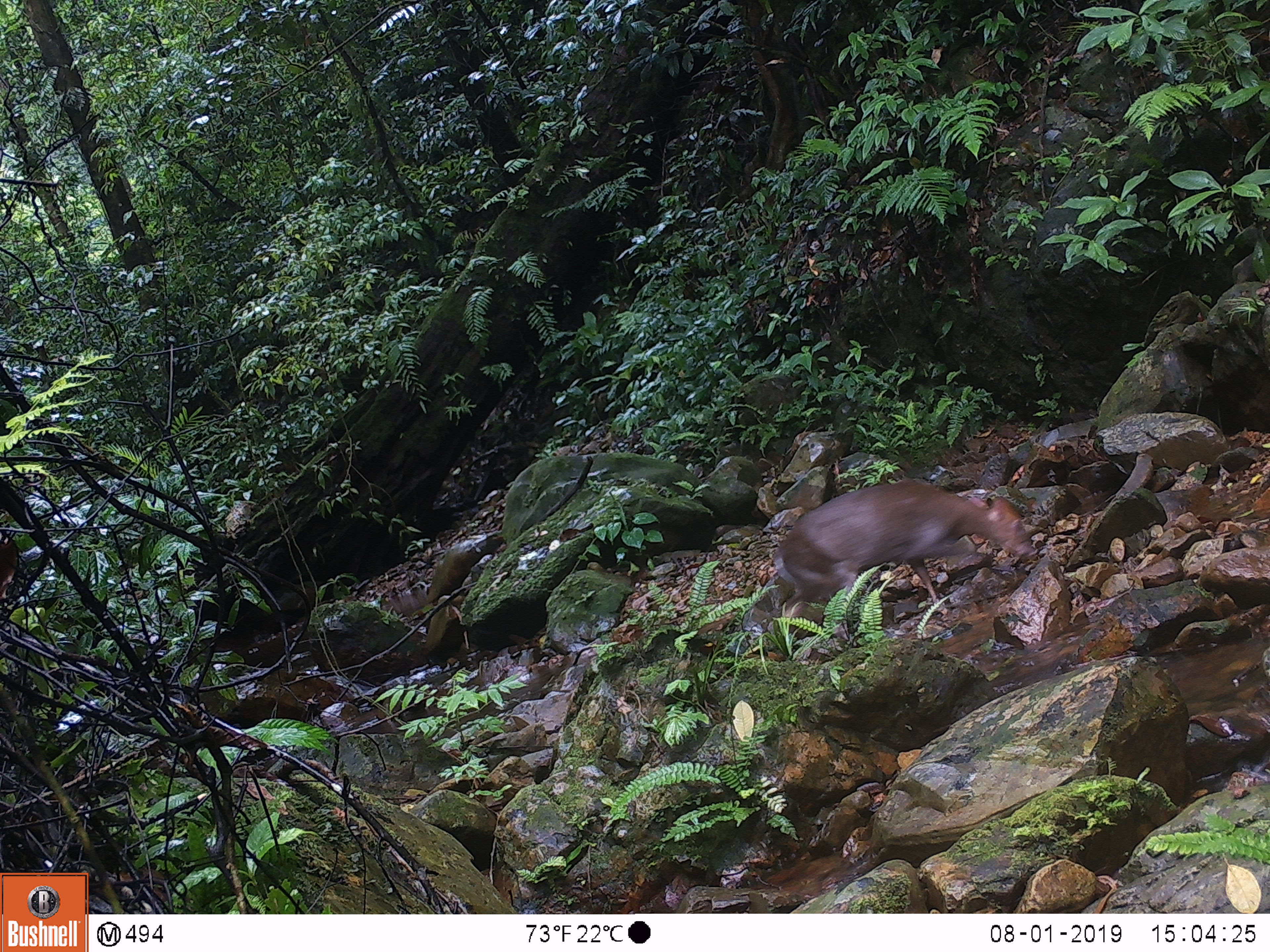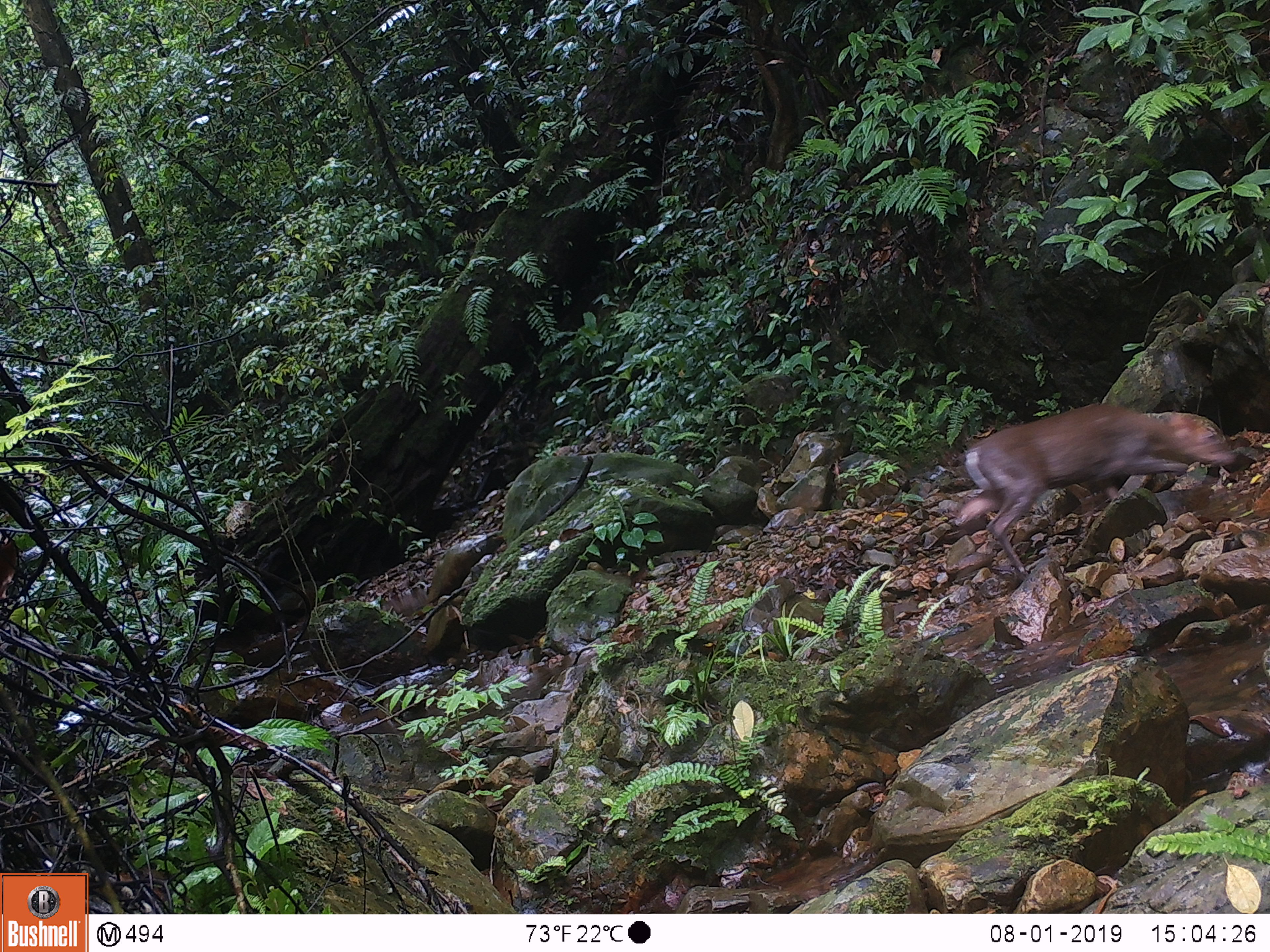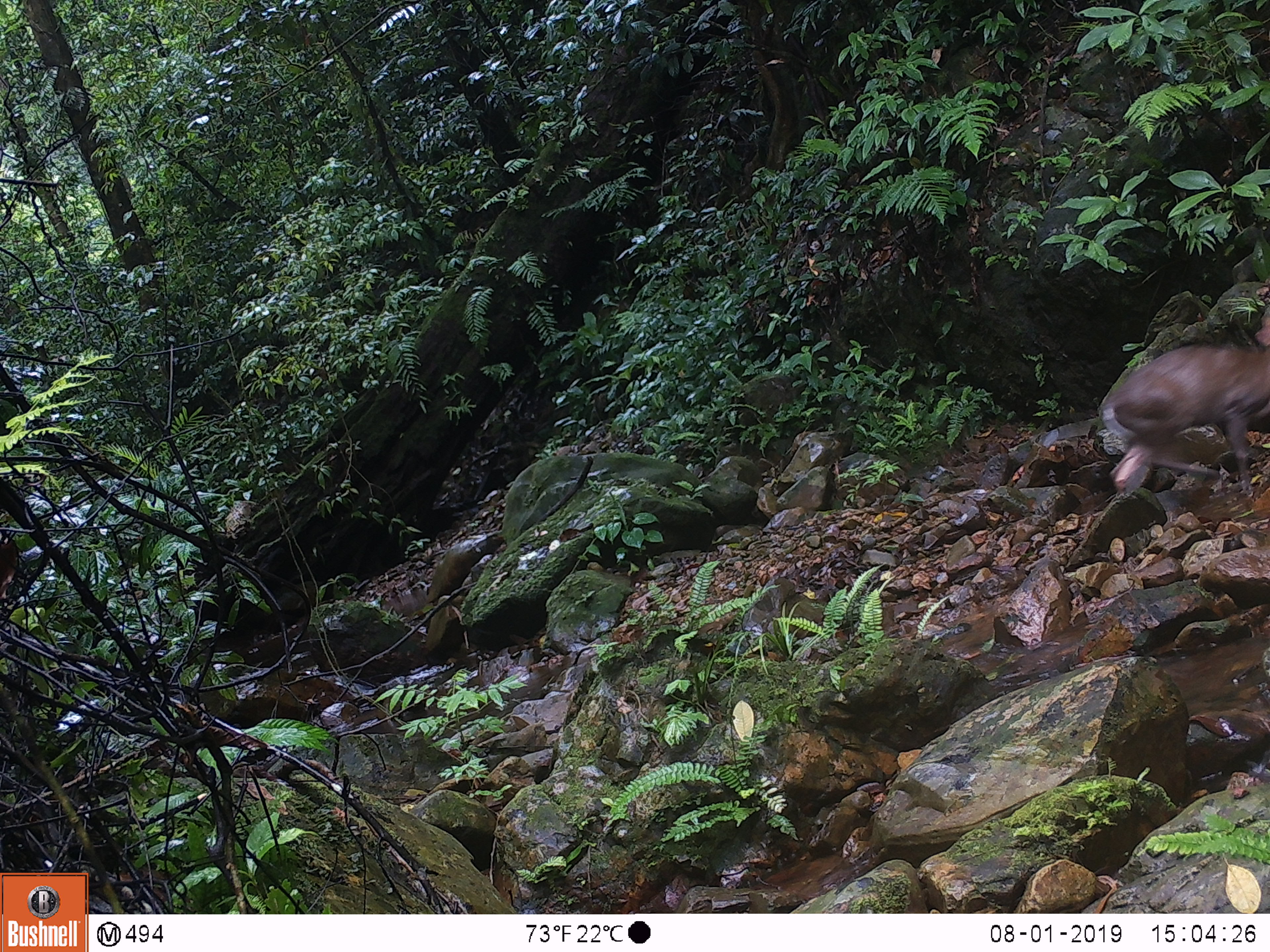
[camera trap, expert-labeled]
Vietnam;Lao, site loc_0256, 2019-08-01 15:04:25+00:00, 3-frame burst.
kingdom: Animalia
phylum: Chordata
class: Mammalia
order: Artiodactyla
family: Cervidae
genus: Muntiacus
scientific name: Muntiacus rooseveltorum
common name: roosevelt's muntjac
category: roosevelts muntjac group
Roosevelts muntjac group (roosevelt's muntjac) (Muntiacus rooseveltorum). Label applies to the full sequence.